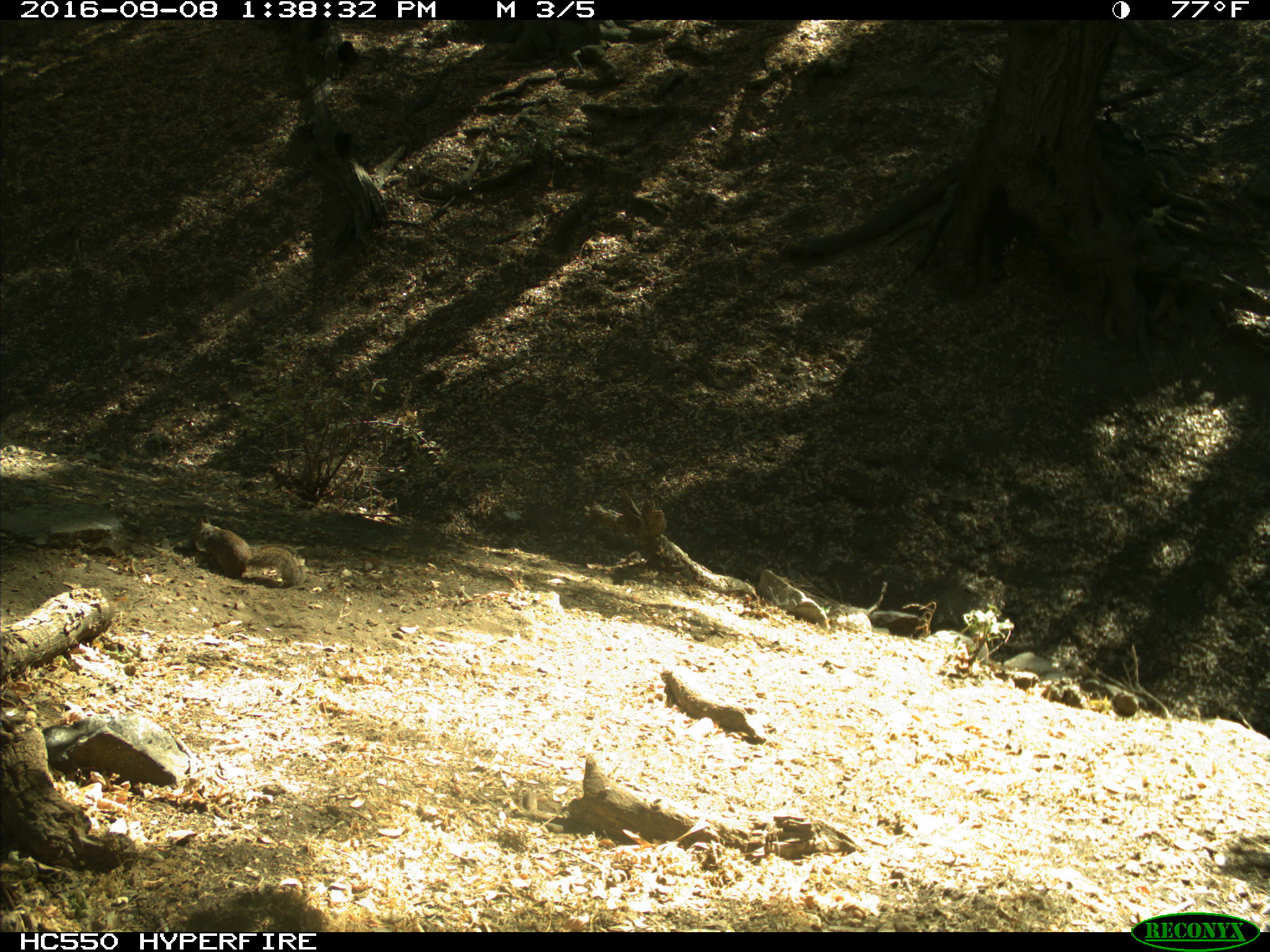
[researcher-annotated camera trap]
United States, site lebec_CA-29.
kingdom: Animalia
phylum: Chordata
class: Mammalia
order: Rodentia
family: Sciuridae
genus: Otospermophilus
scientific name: Otospermophilus beecheyi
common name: california ground squirrel